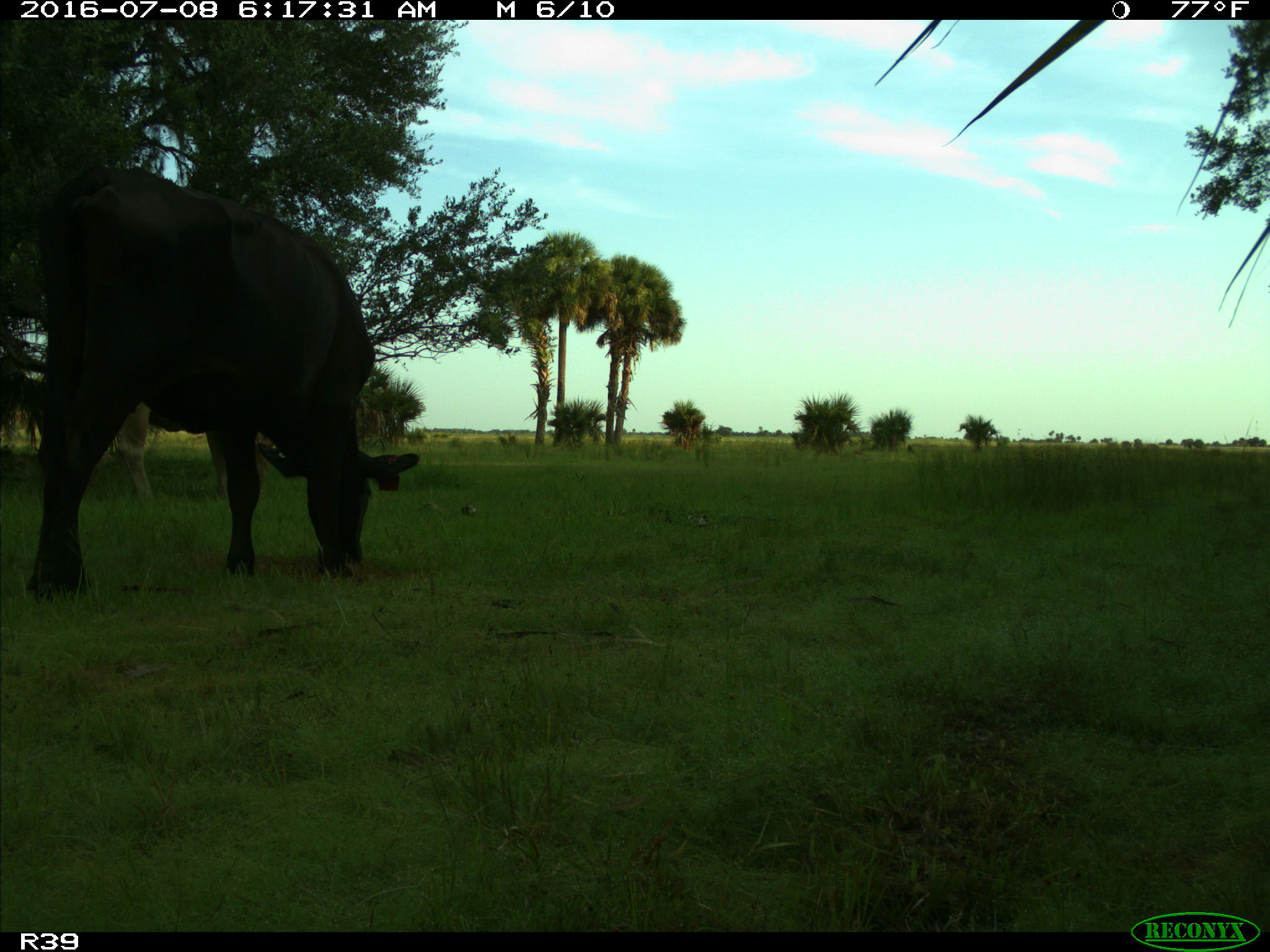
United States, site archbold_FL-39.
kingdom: Animalia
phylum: Chordata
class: Mammalia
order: Artiodactyla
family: Bovidae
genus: Bos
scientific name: Bos taurus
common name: domestic cow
Bos taurus (domestic cow).